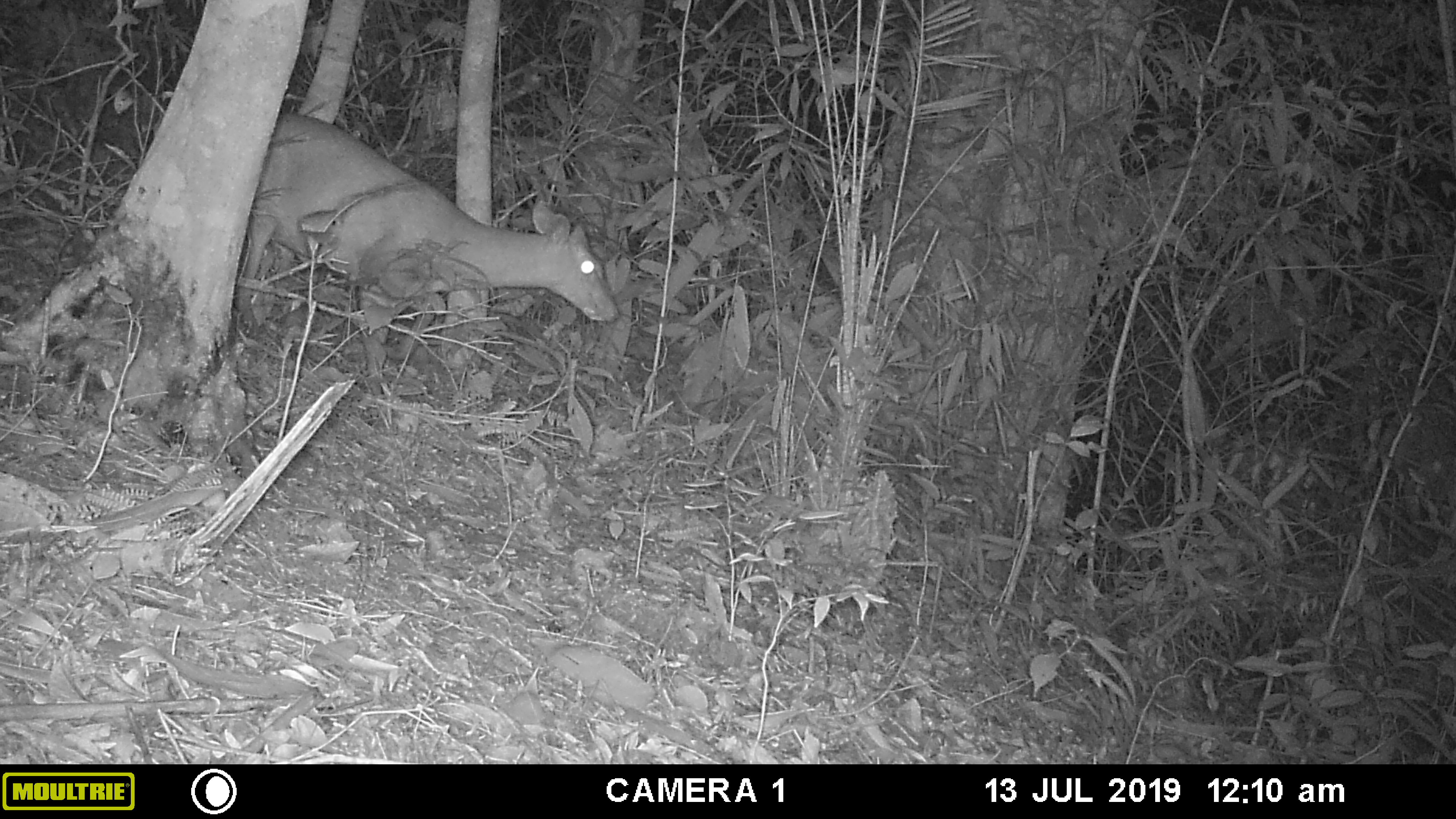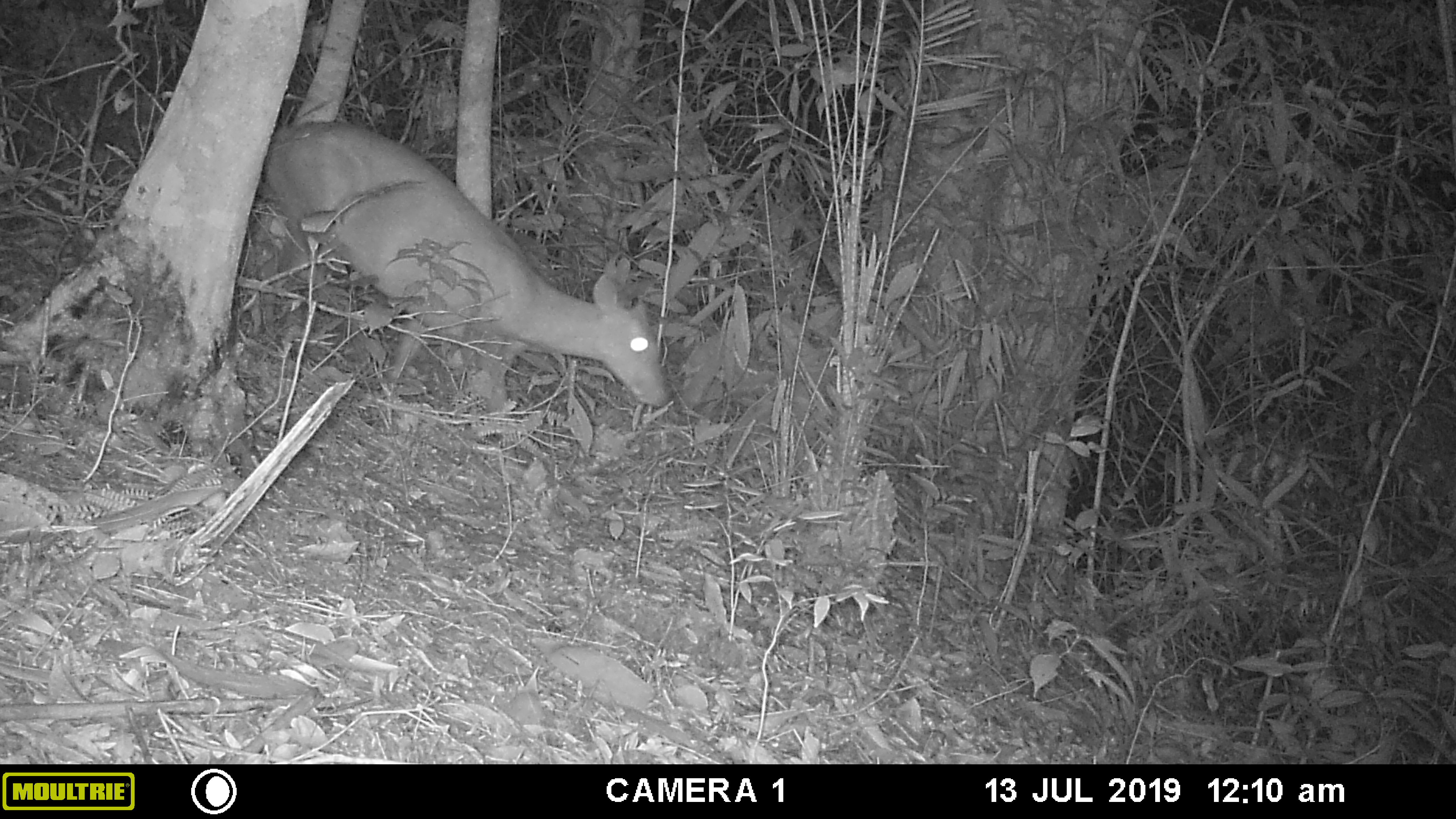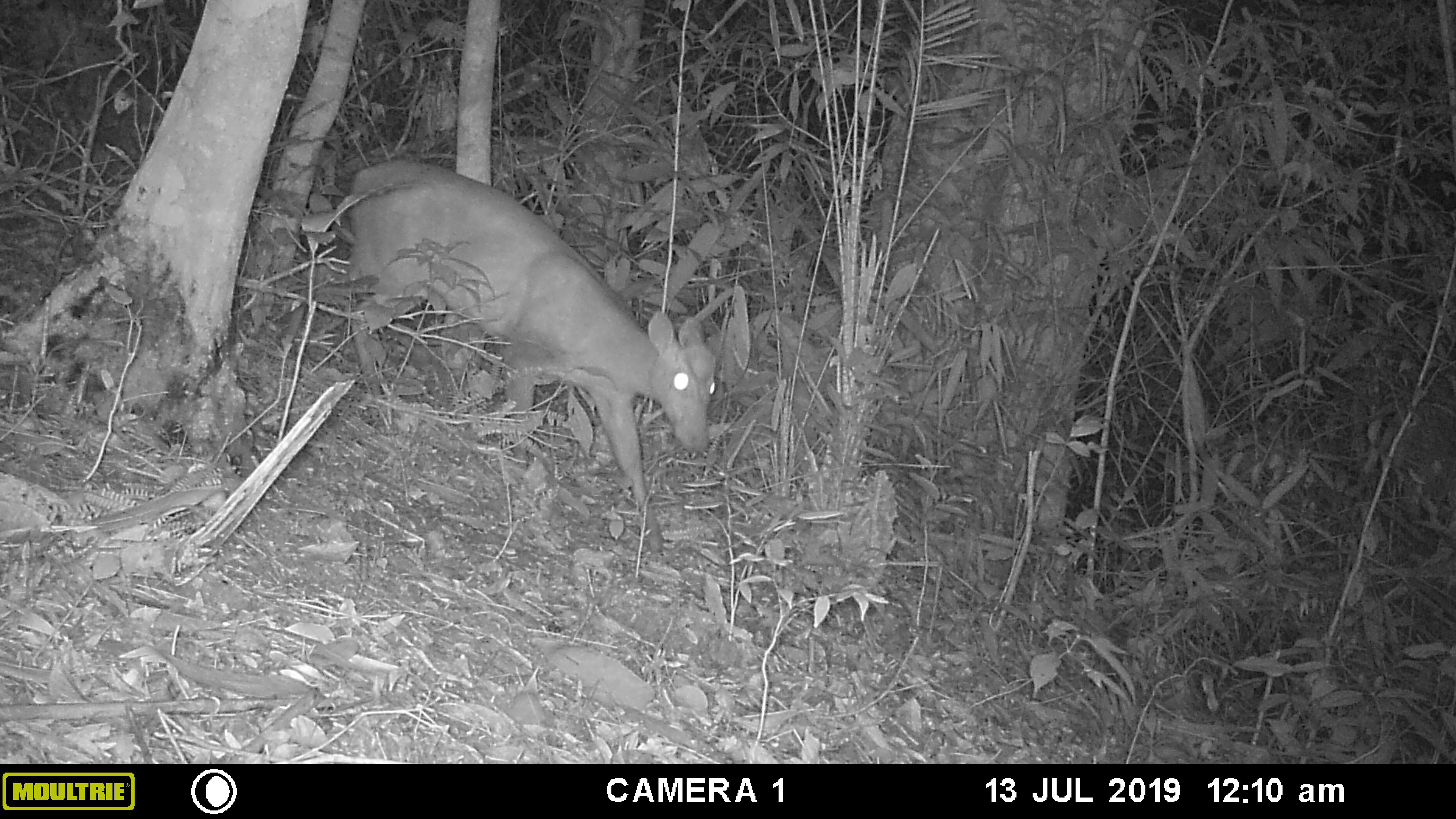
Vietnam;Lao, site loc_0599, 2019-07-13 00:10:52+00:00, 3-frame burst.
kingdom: Animalia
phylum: Chordata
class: Mammalia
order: Artiodactyla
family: Cervidae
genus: Muntiacus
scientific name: Muntiacus muntjak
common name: red muntjac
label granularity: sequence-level